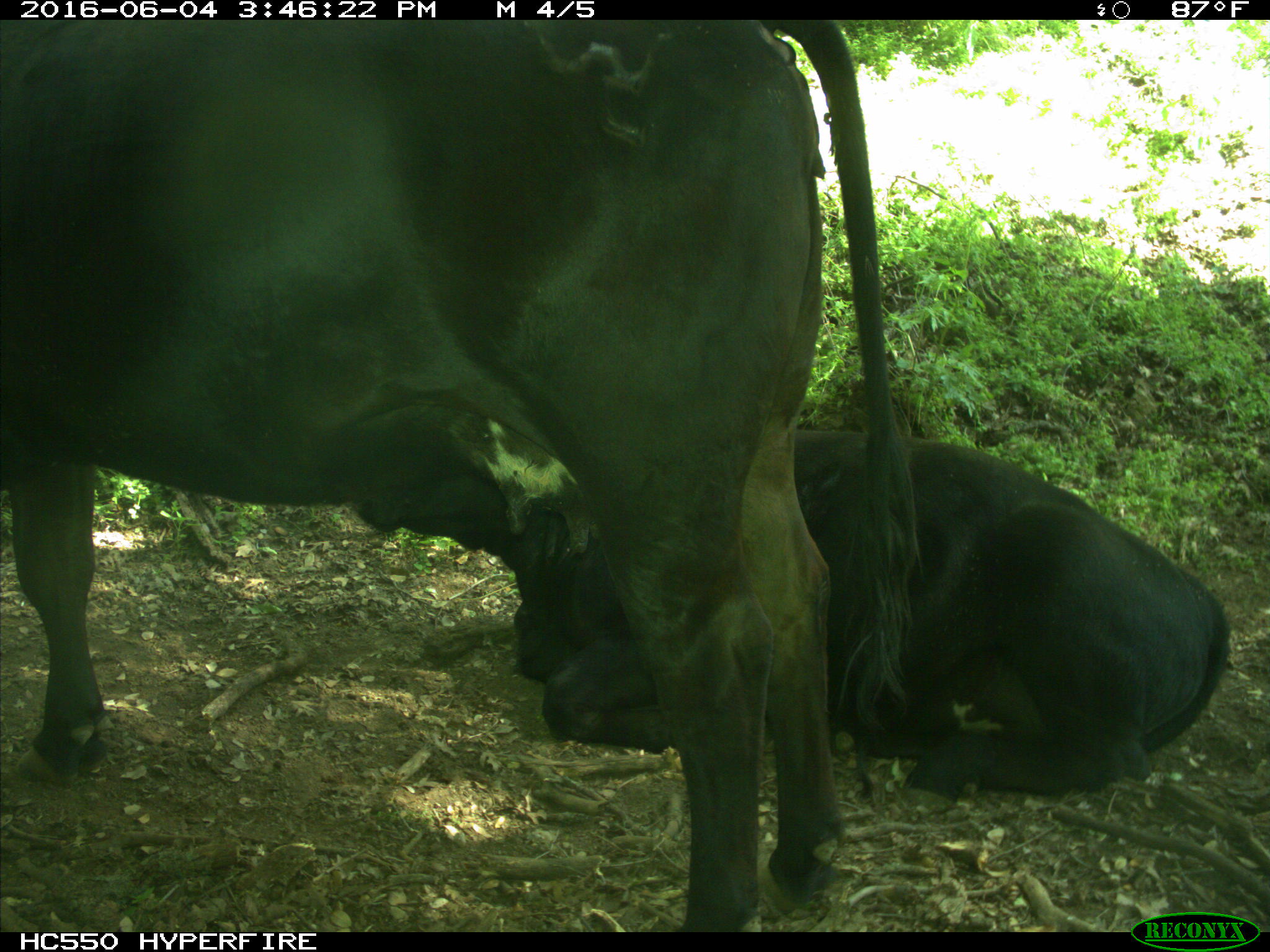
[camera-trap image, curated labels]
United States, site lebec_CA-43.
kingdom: Animalia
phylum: Chordata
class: Mammalia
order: Artiodactyla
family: Bovidae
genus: Bos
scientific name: Bos taurus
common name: domestic cow